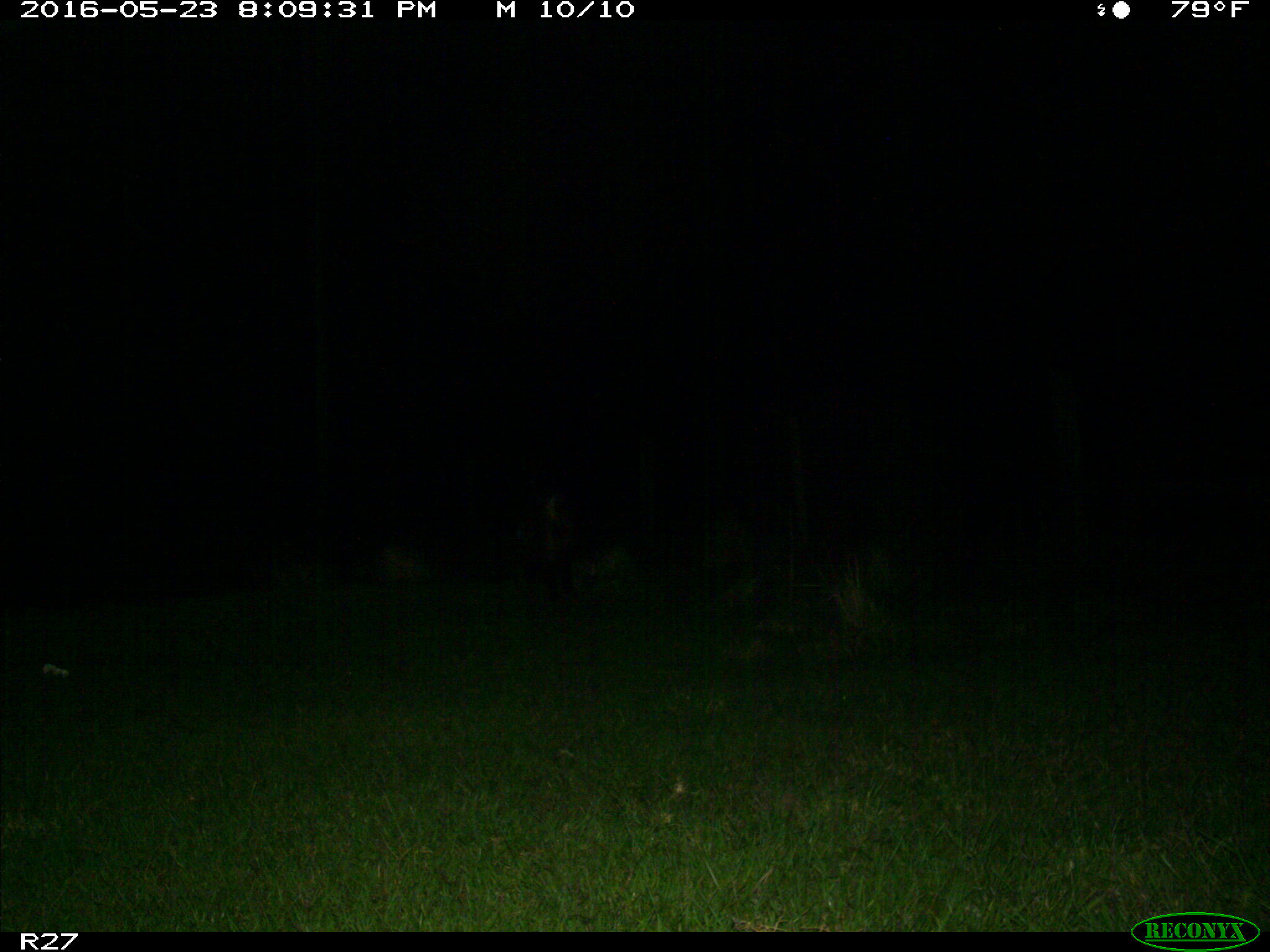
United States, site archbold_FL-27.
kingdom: Animalia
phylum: Chordata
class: Mammalia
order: Artiodactyla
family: Suidae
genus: Sus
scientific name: Sus scrofa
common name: wild boar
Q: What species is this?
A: Sus scrofa (wild boar).